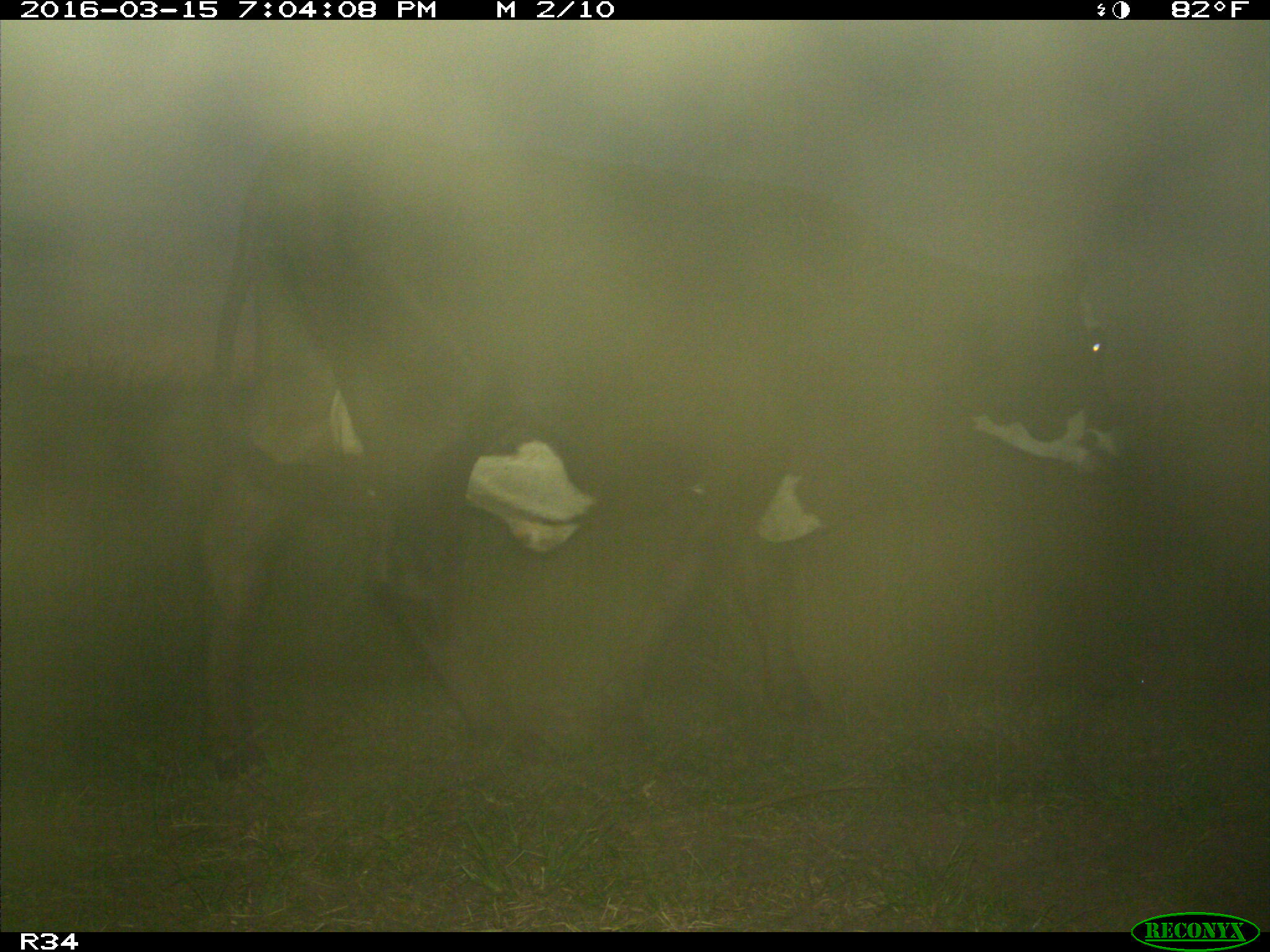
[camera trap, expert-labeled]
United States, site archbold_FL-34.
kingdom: Animalia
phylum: Chordata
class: Mammalia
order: Artiodactyla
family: Bovidae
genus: Bos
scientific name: Bos taurus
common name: domestic cow